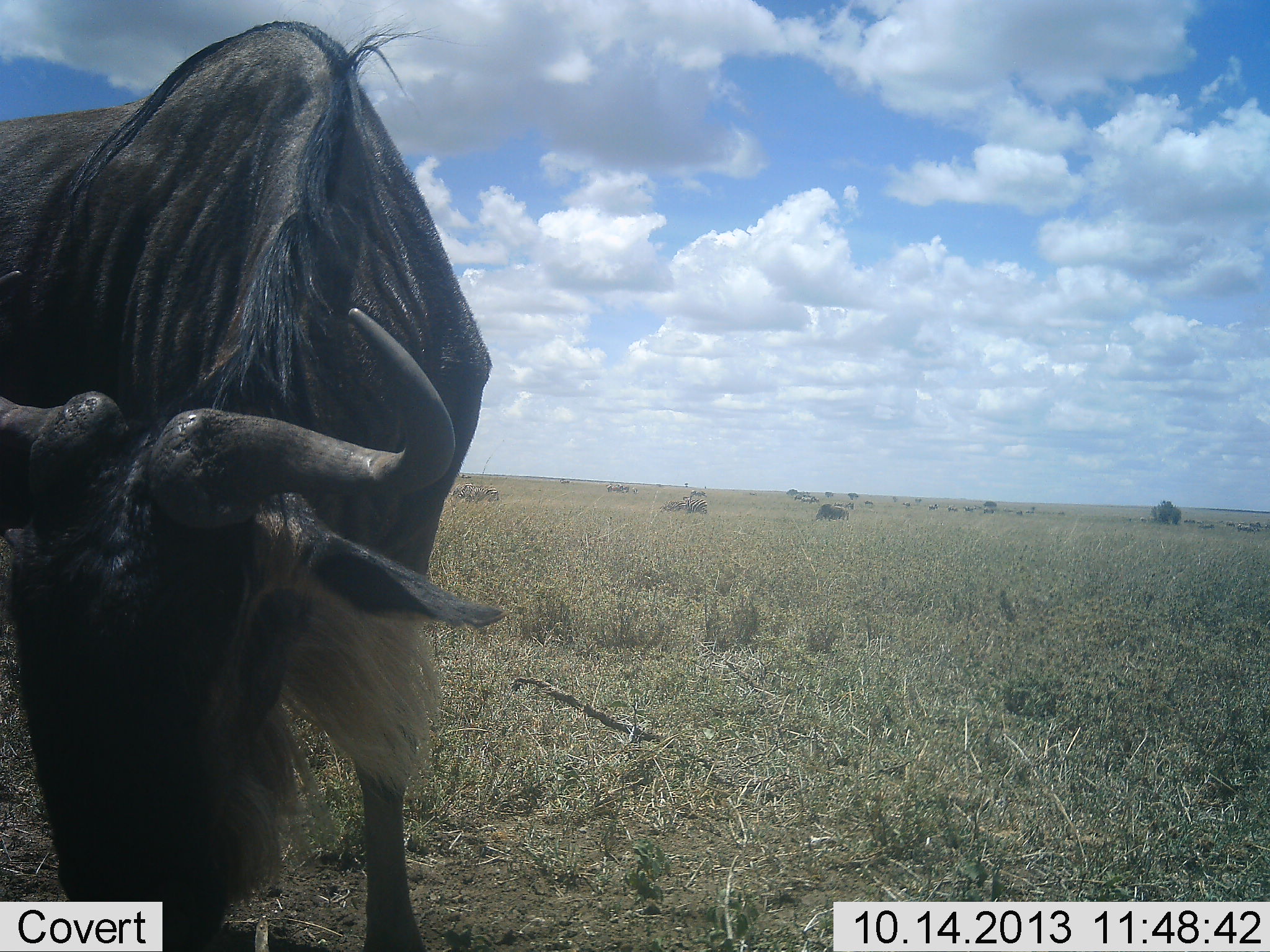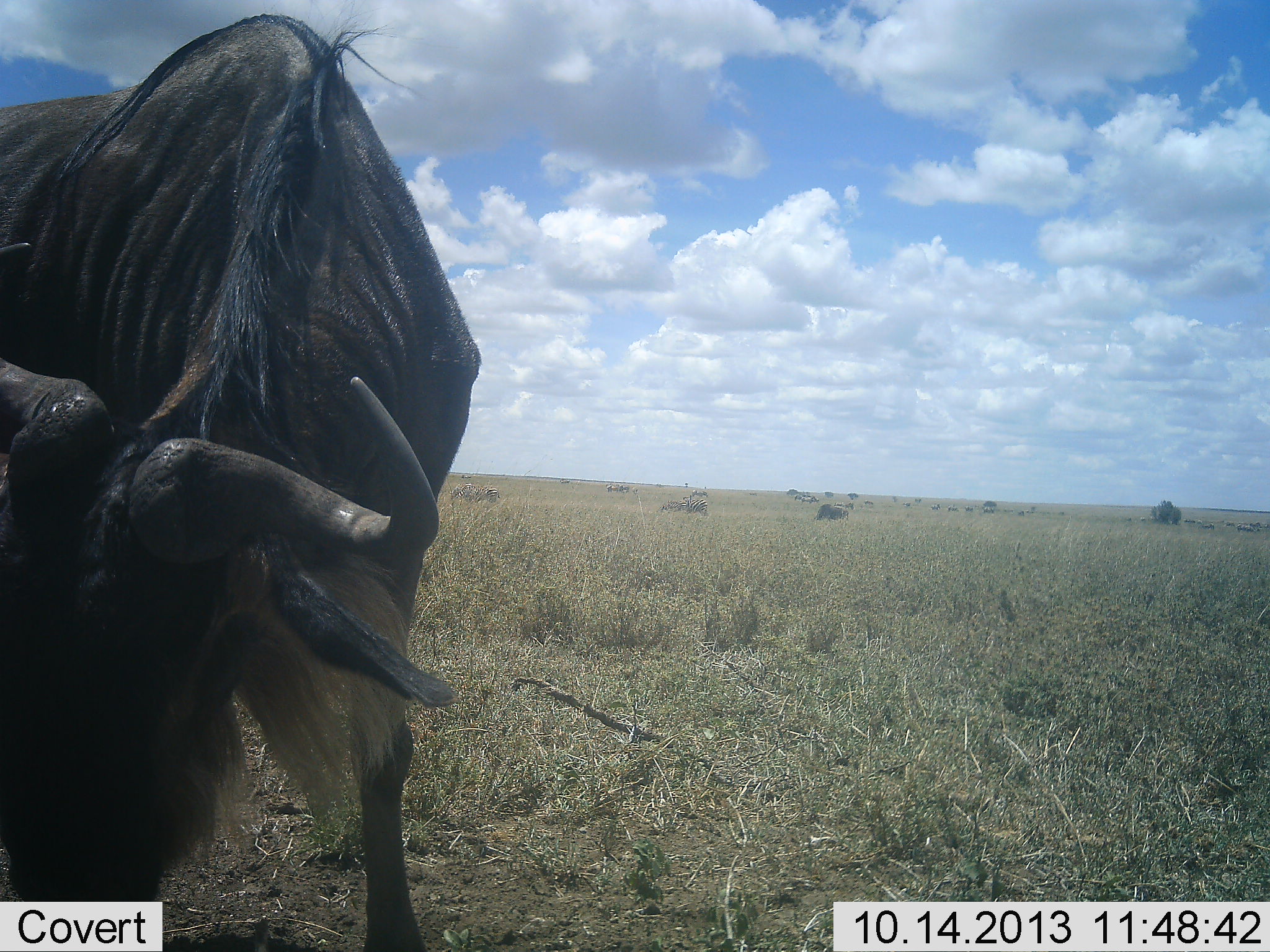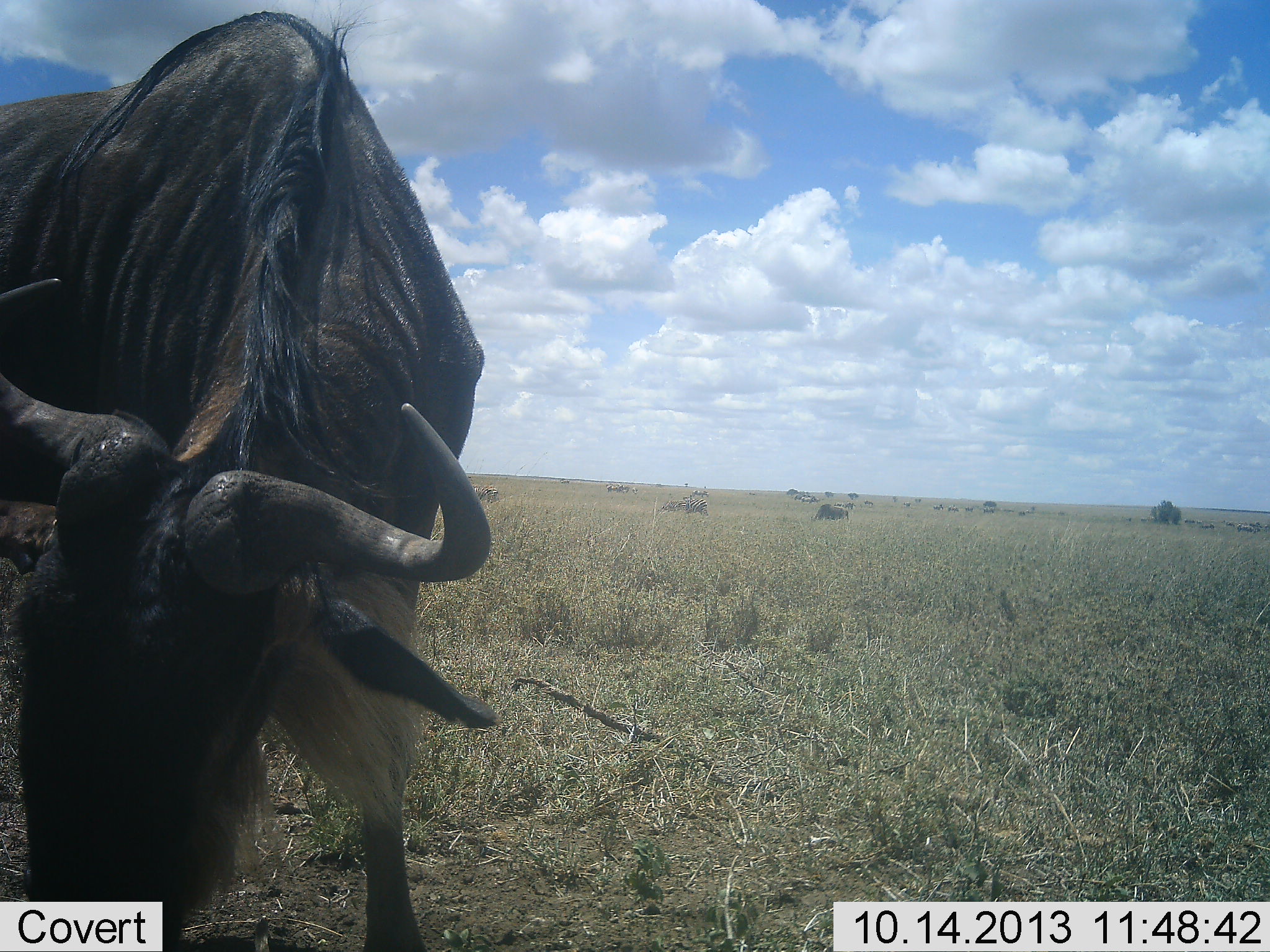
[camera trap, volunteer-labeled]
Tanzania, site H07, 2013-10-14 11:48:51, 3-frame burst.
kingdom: Animalia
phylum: Chordata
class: Mammalia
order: Artiodactyla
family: Bovidae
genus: Connochaetes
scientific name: Connochaetes taurinus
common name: blue wildebeest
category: wildebeest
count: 1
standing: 44%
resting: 2%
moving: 5%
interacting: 9%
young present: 0%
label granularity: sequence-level